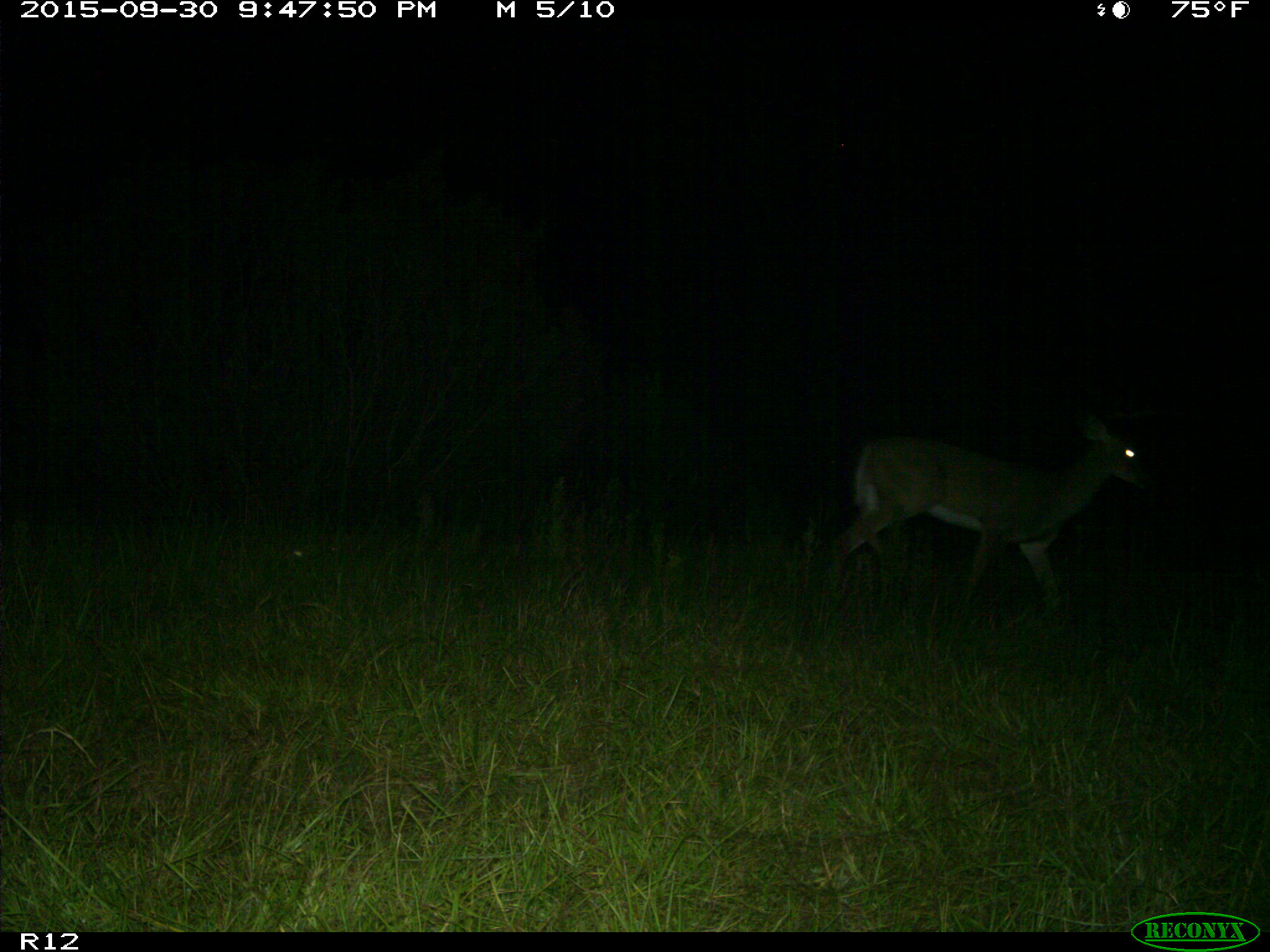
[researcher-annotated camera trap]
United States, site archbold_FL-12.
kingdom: Animalia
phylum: Chordata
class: Mammalia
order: Artiodactyla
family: Cervidae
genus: Odocoileus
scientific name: Odocoileus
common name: deer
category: unidentified deer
Unidentified deer (deer) (Odocoileus).